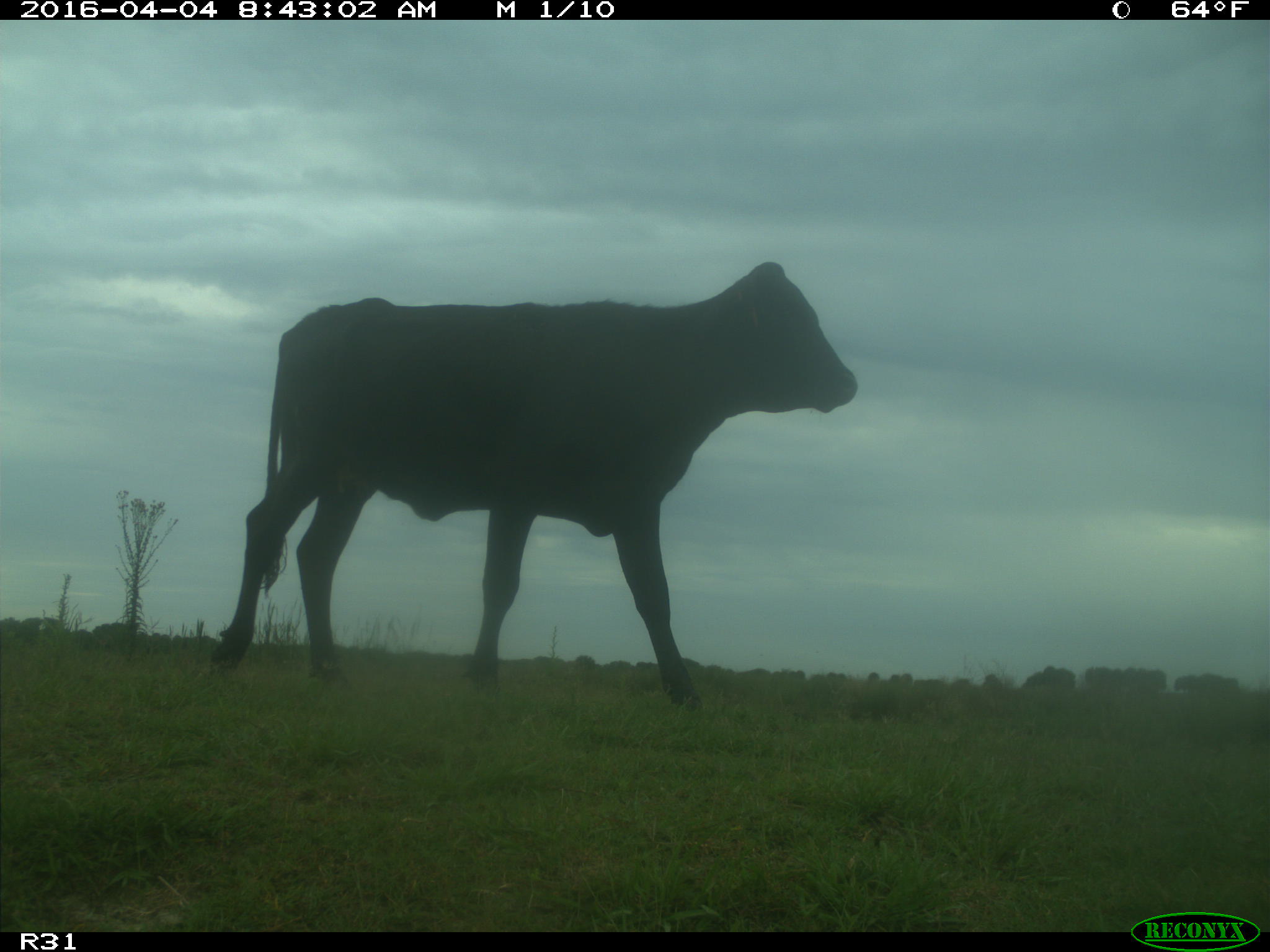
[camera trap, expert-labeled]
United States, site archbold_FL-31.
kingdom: Animalia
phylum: Chordata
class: Mammalia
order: Artiodactyla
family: Bovidae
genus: Bos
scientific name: Bos taurus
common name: domestic cow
Bos taurus (domestic cow).